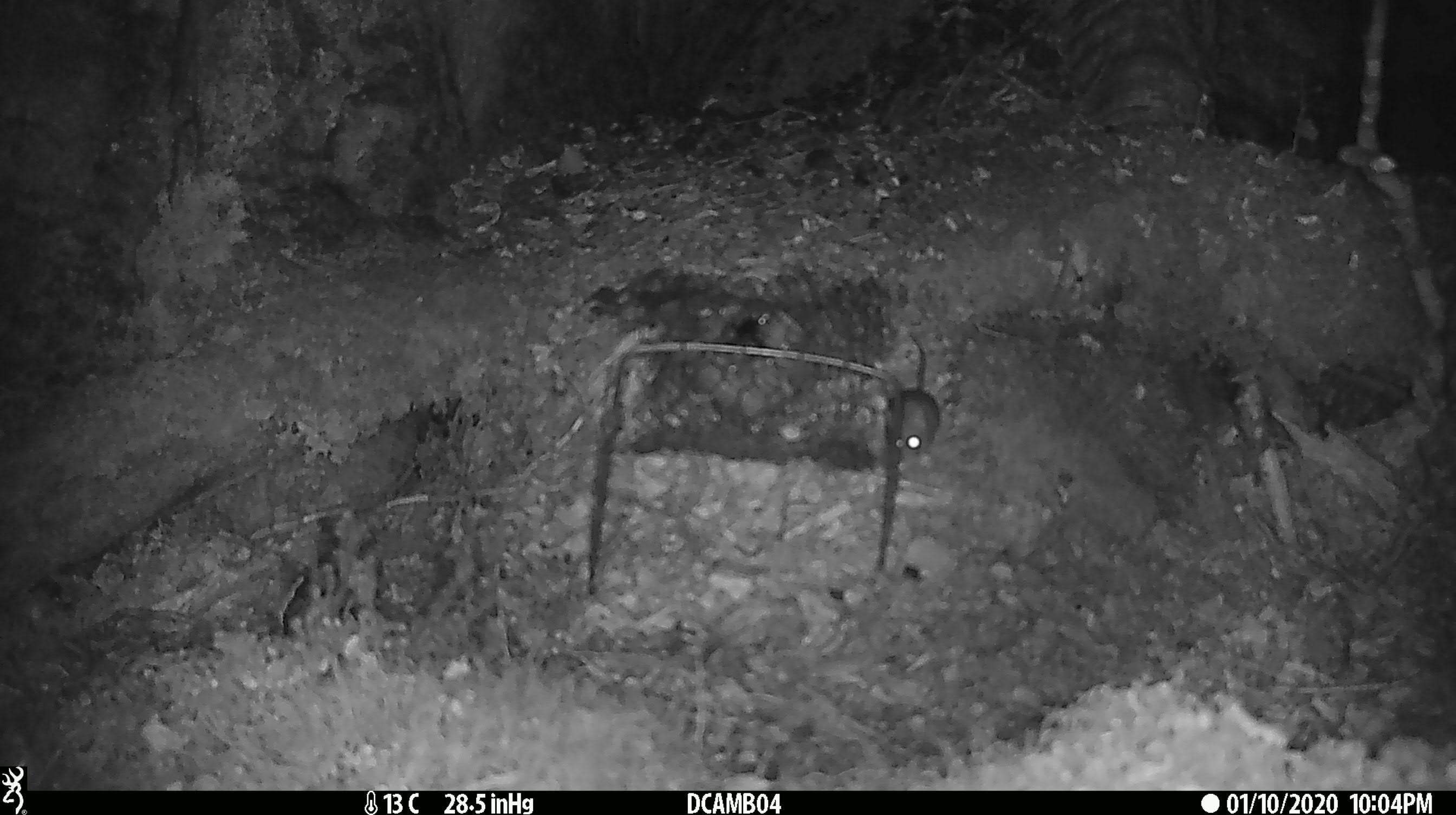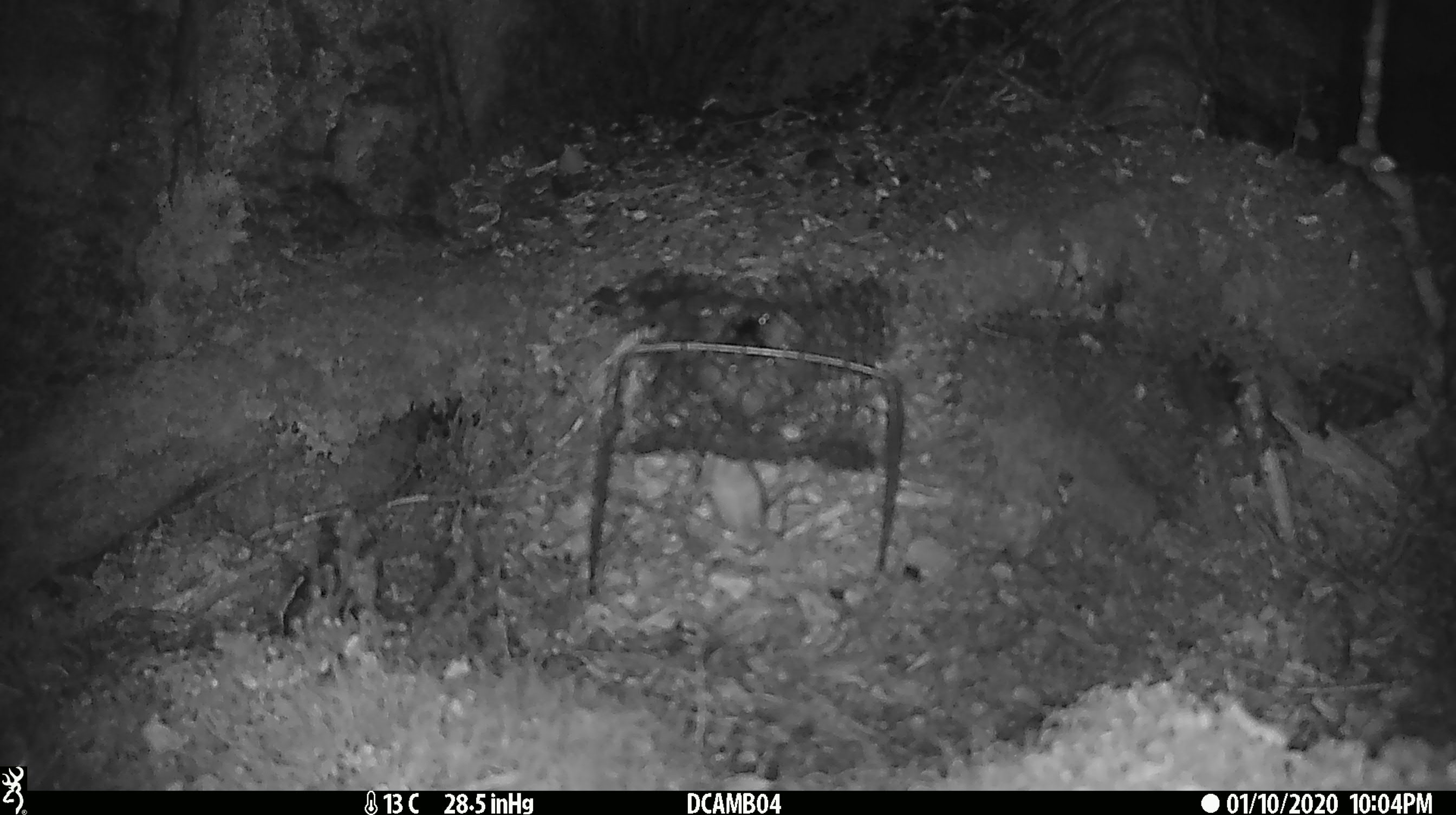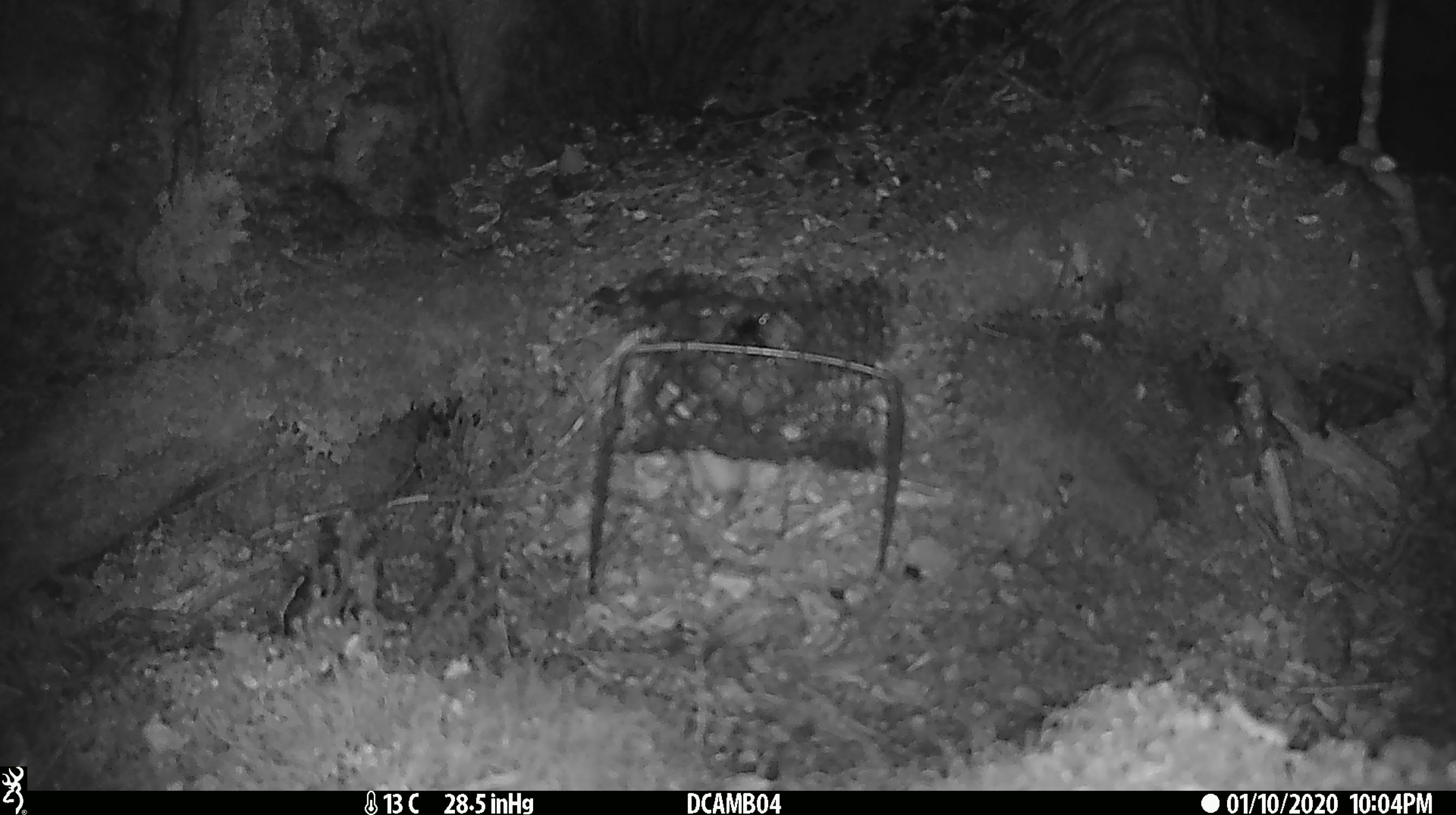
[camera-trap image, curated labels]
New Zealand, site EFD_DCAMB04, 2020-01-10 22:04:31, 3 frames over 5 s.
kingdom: Animalia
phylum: Chordata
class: Mammalia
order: Rodentia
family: Muridae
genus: Mus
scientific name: Mus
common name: mouse